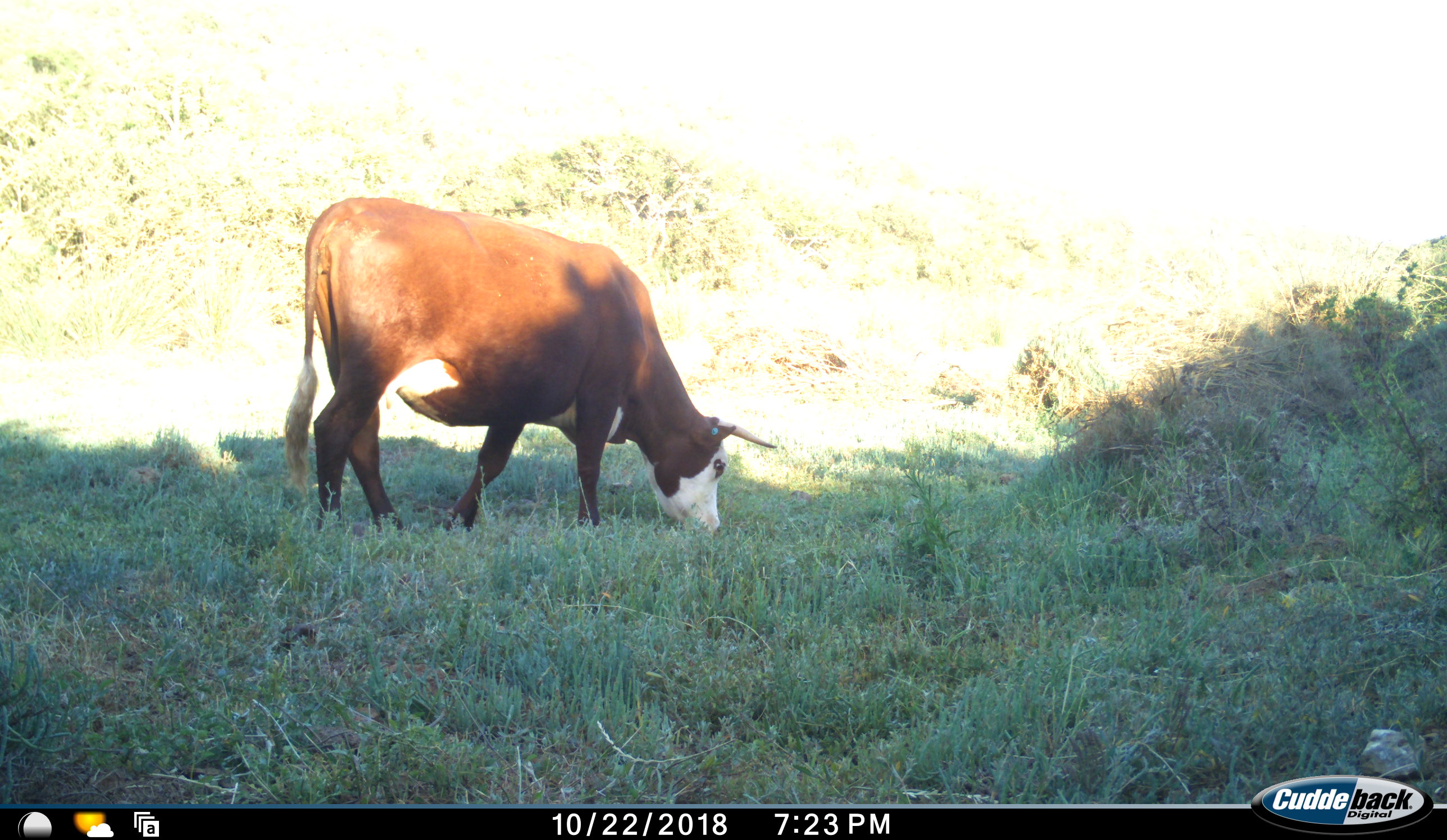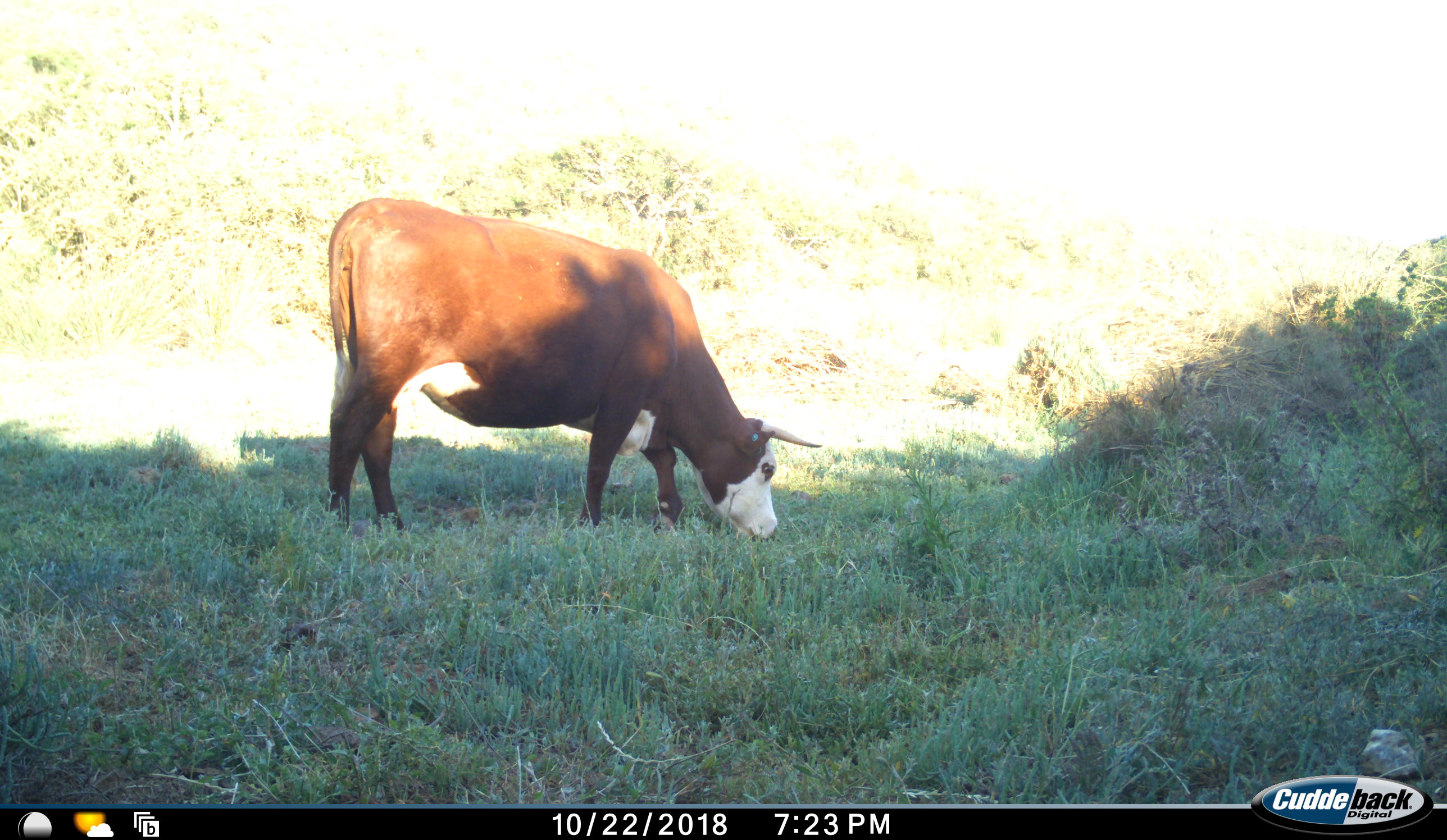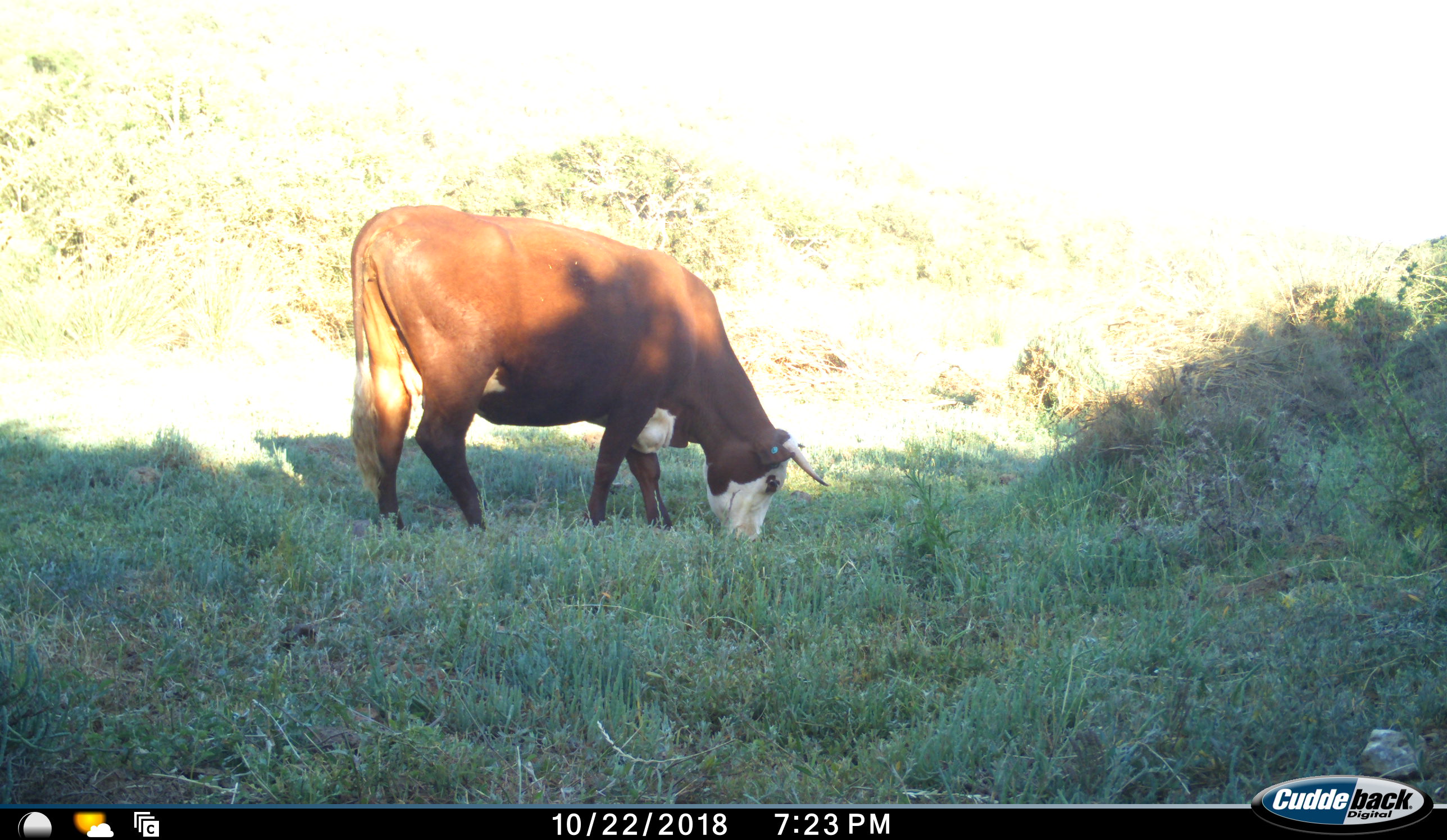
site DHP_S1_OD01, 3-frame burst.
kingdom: Animalia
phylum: Chordata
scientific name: Vertebrata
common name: domestic animal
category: domesticanimal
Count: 1.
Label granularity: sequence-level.